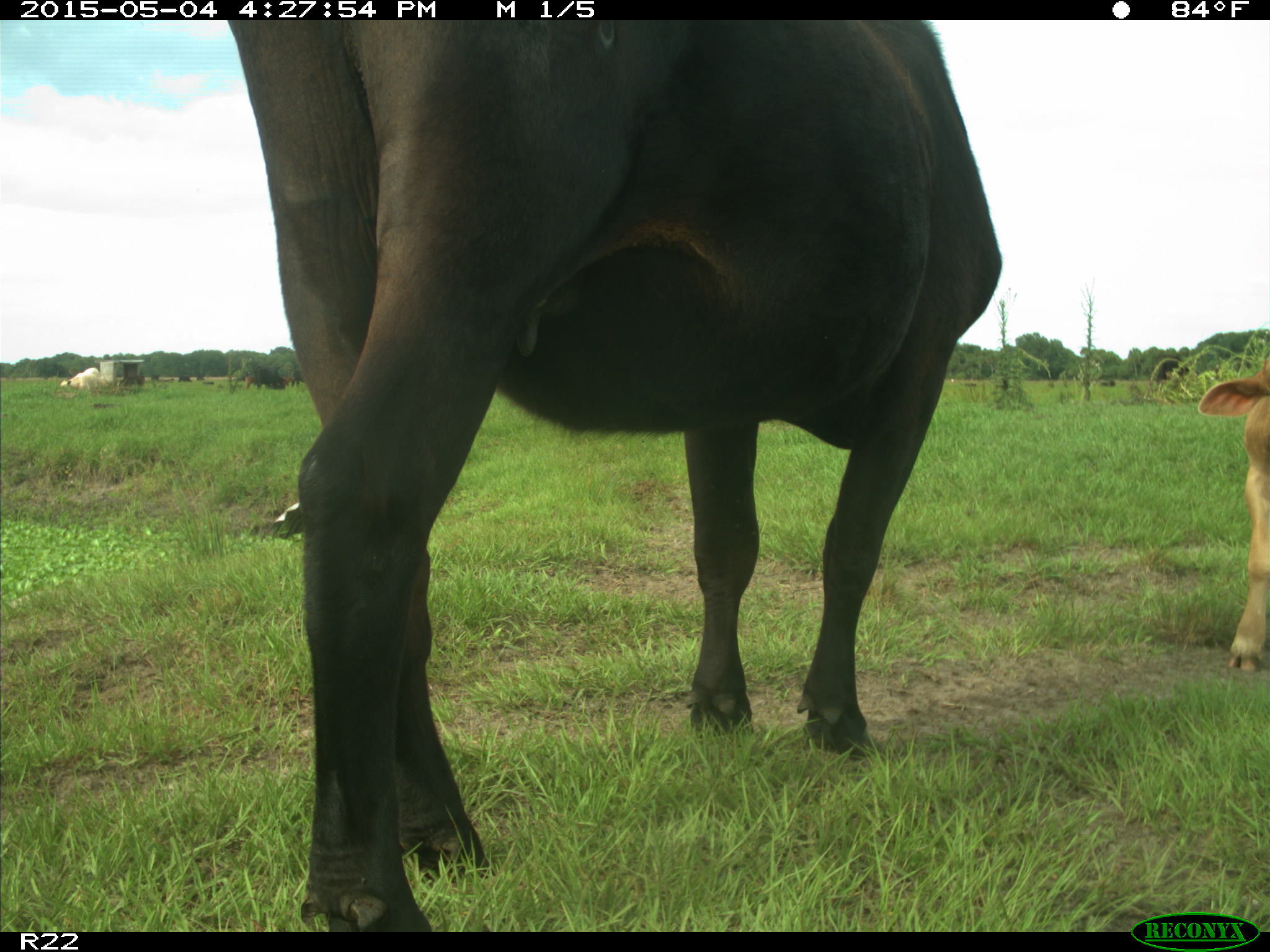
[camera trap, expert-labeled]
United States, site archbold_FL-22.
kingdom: Animalia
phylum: Chordata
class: Mammalia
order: Artiodactyla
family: Bovidae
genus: Bos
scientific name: Bos taurus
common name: domestic cow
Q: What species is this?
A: Bos taurus (domestic cow).